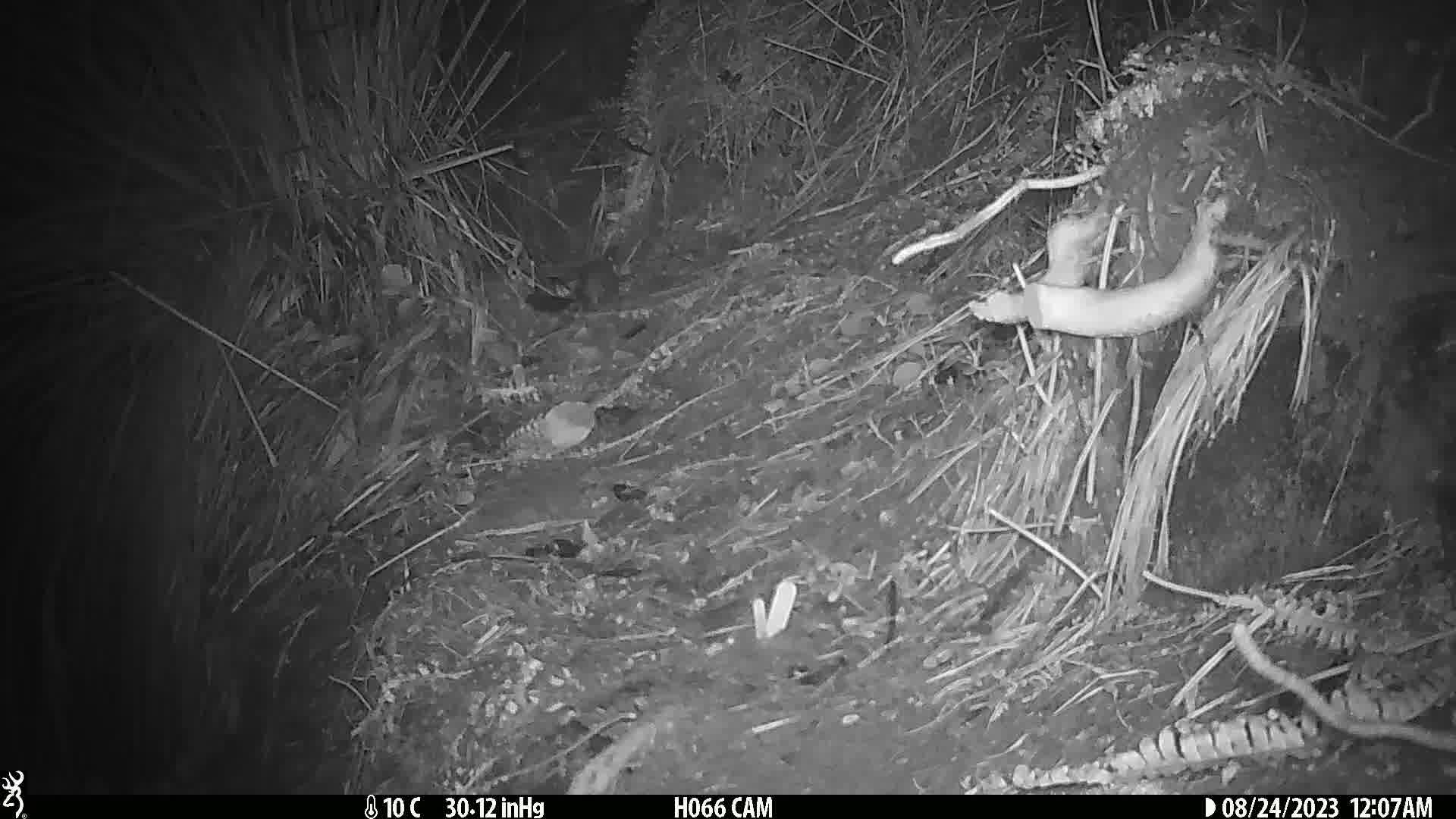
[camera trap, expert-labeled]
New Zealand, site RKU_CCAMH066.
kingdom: Animalia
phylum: Chordata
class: Mammalia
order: Rodentia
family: Muridae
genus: Rattus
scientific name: Rattus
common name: rat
Rat (Rattus).